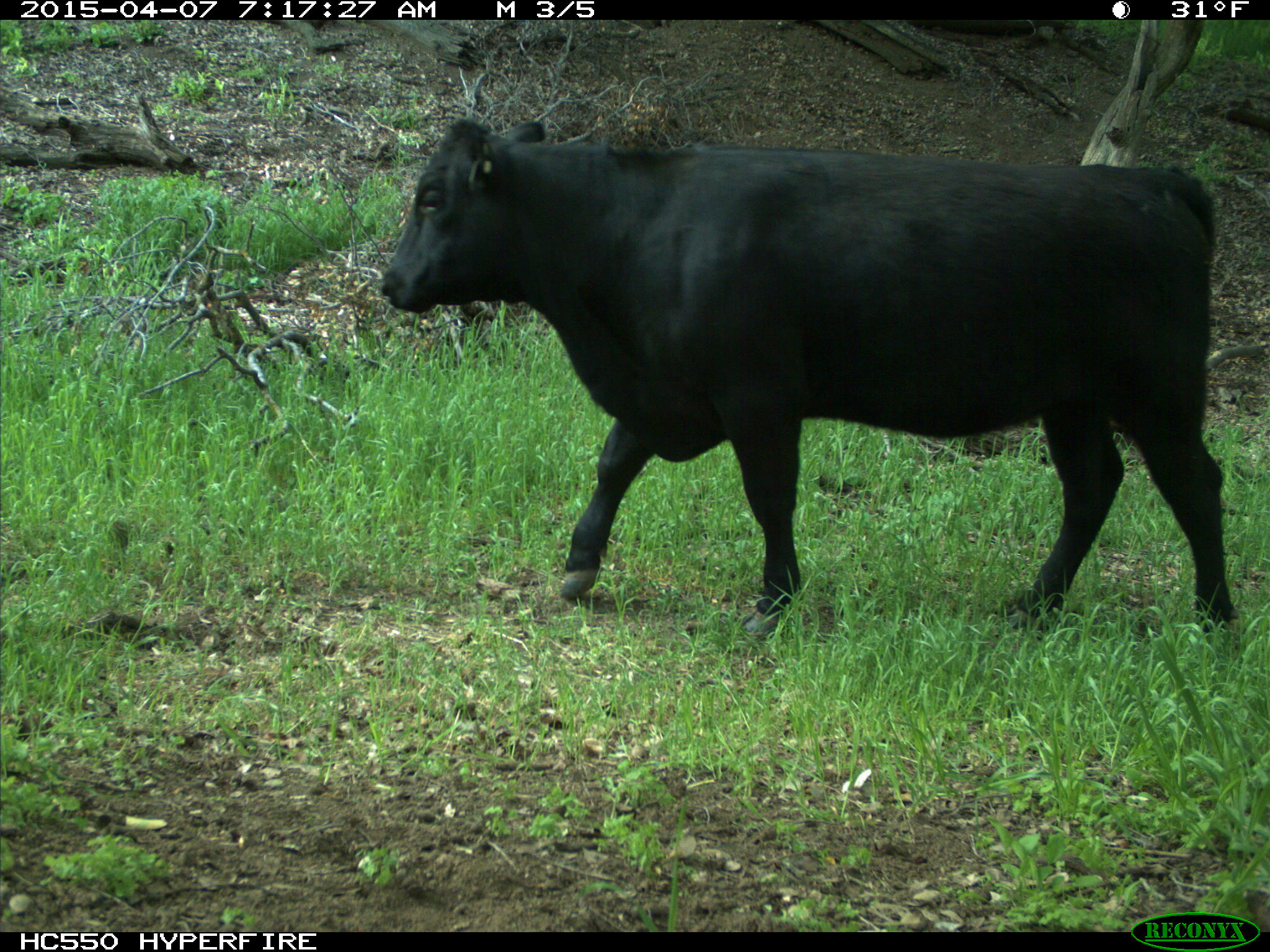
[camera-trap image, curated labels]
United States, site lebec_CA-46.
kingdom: Animalia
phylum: Chordata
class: Mammalia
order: Artiodactyla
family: Bovidae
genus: Bos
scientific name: Bos taurus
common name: domestic cow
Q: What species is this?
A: Bos taurus (domestic cow).